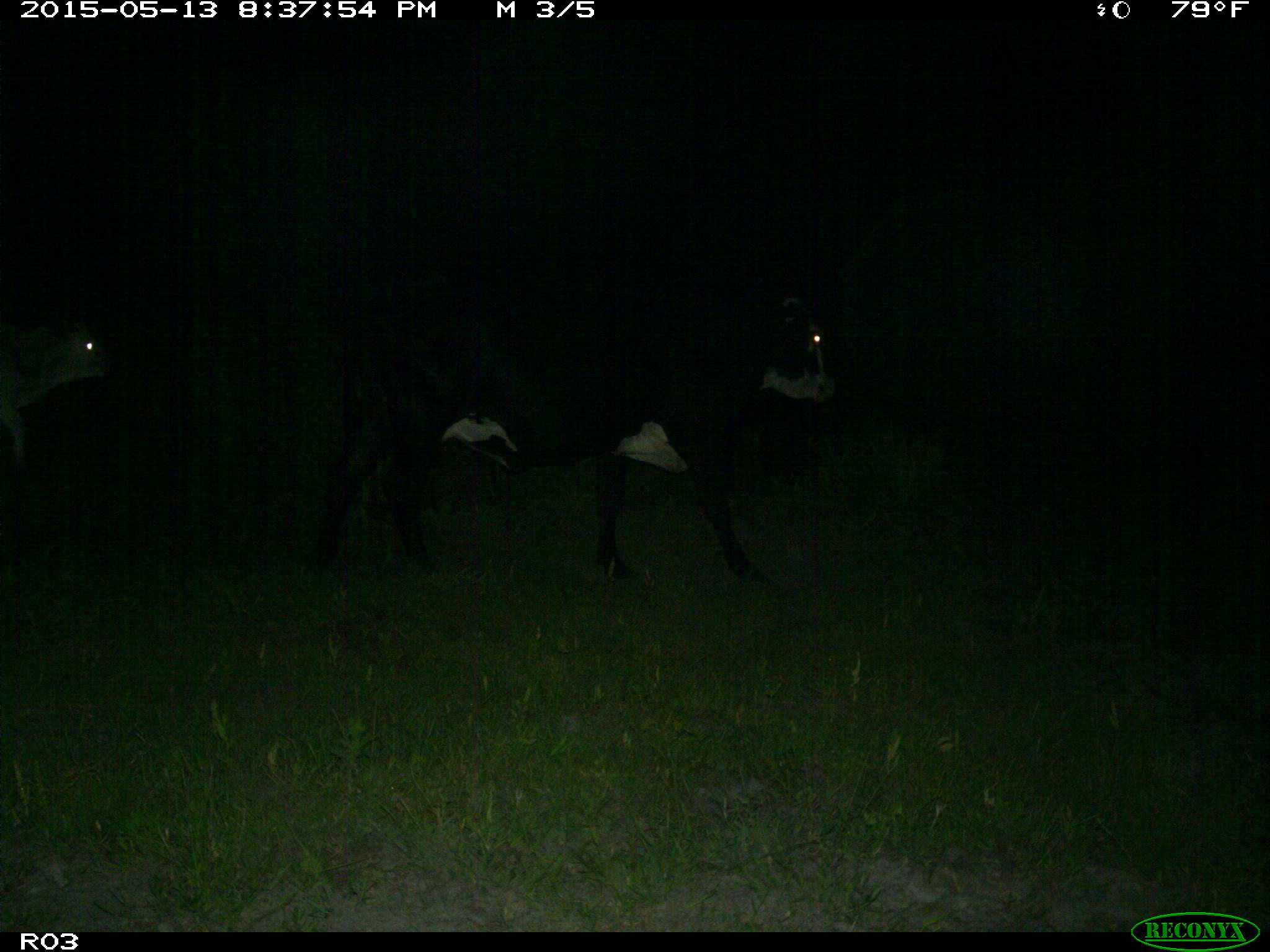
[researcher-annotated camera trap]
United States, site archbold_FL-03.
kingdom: Animalia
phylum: Chordata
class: Mammalia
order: Artiodactyla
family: Bovidae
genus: Bos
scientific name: Bos taurus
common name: domestic cow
Bos taurus (domestic cow).